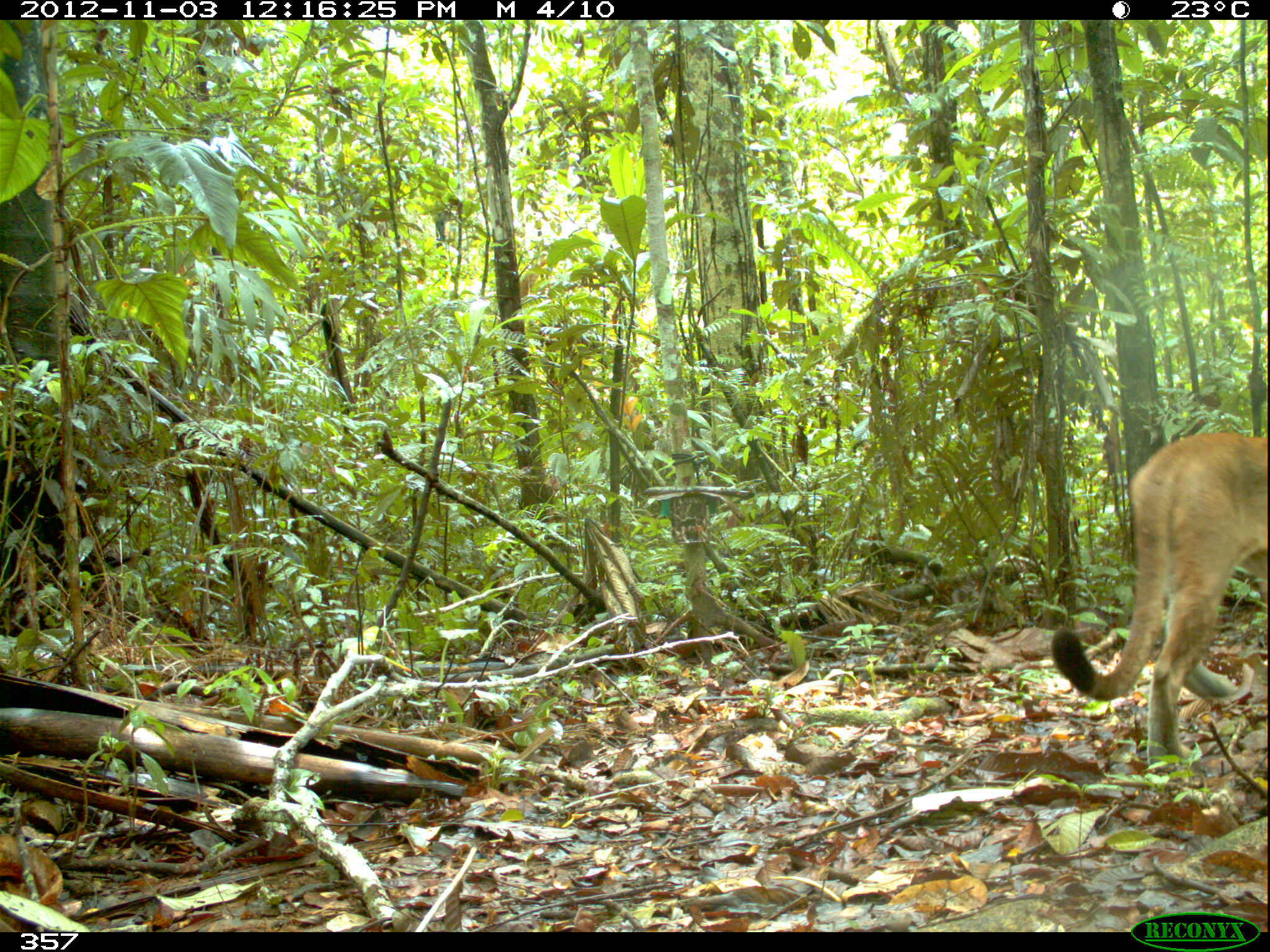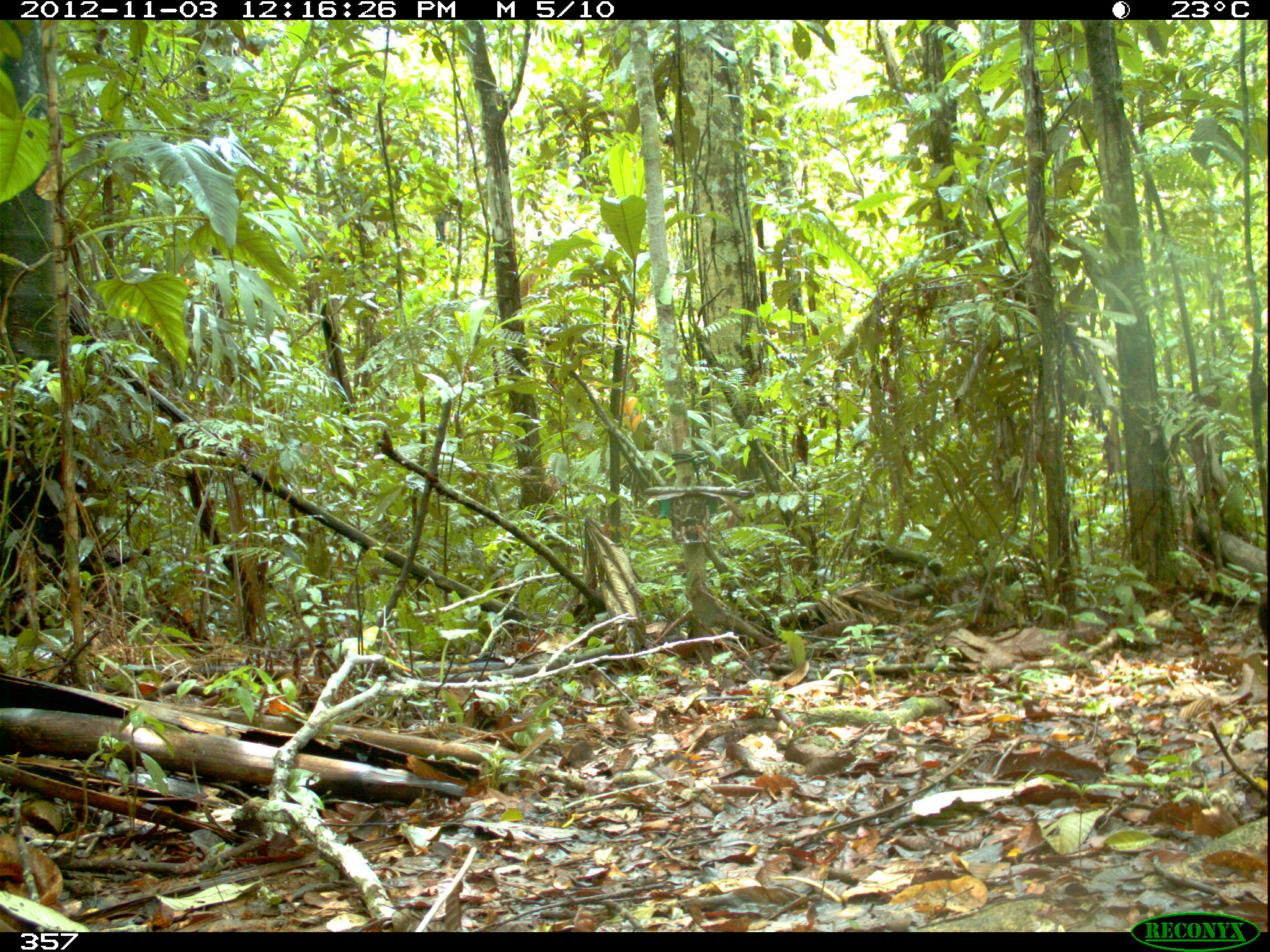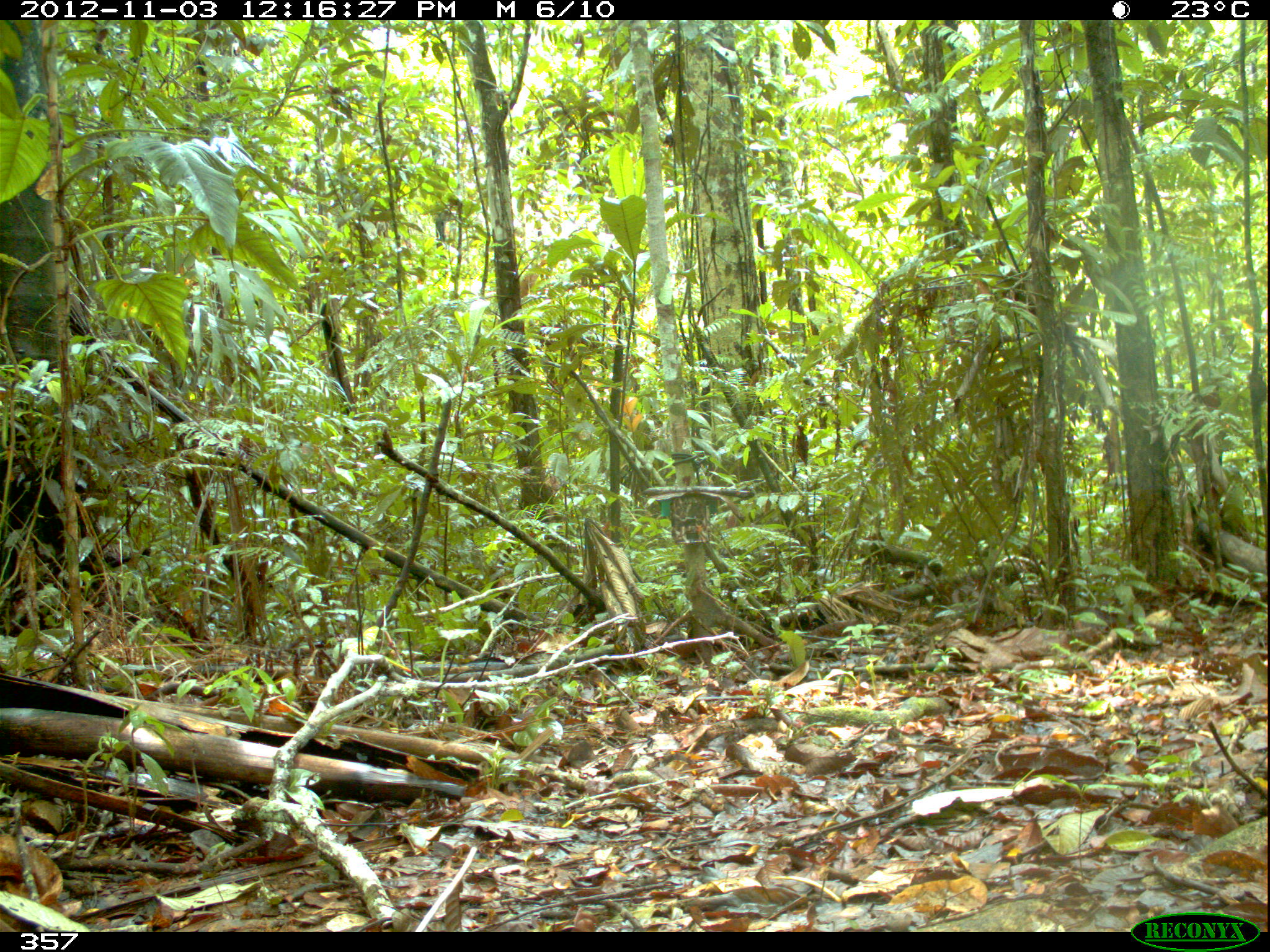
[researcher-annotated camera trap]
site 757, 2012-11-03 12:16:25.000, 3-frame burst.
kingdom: Animalia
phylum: Chordata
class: Mammalia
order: Carnivora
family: Felidae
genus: Puma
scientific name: Puma concolor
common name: mountain lion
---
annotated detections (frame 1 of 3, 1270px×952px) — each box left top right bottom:
puma concolor: 1050 431 1266 765